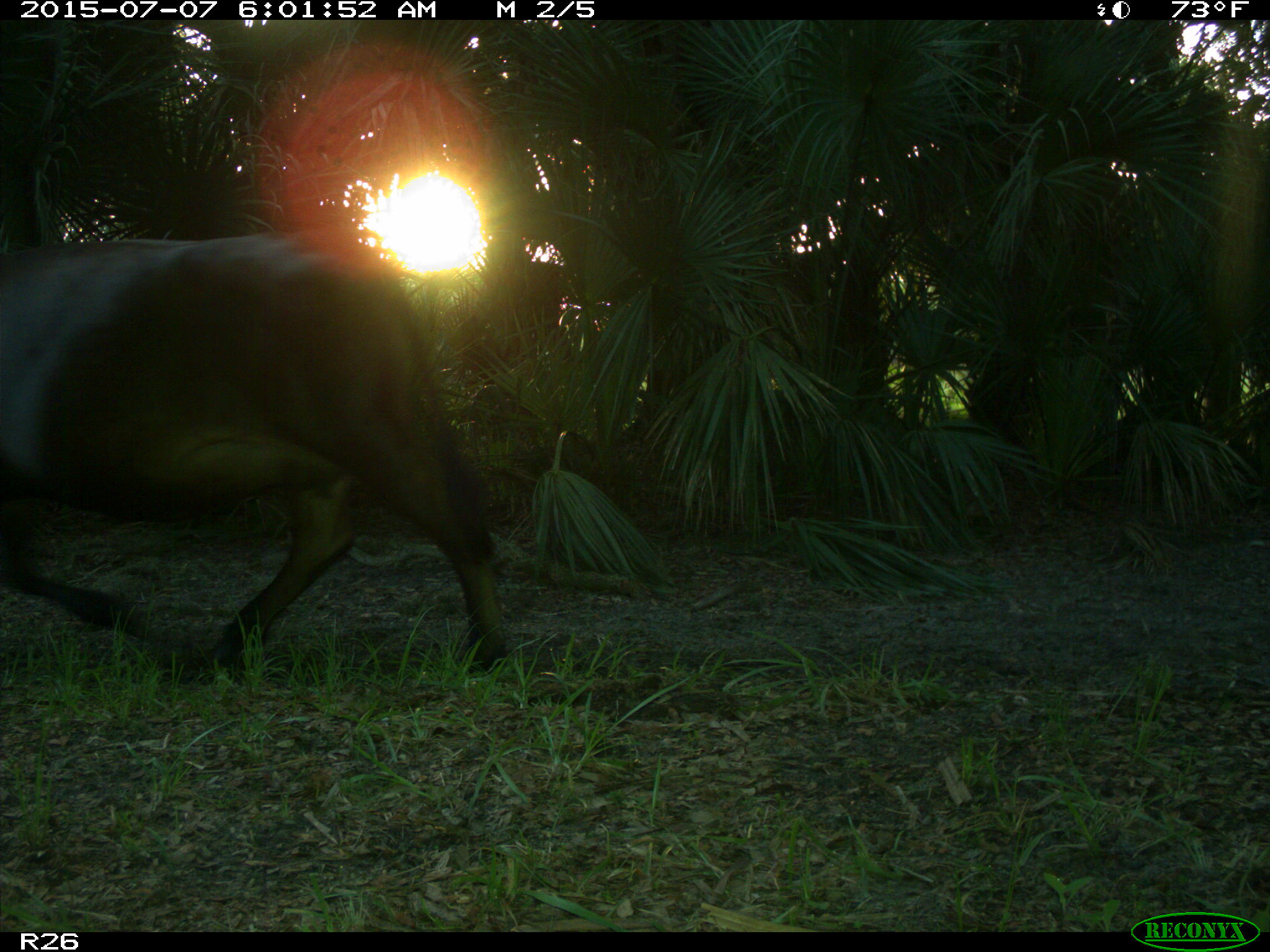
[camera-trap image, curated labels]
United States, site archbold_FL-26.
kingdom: Animalia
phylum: Chordata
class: Mammalia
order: Artiodactyla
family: Bovidae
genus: Bos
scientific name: Bos taurus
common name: domestic cow